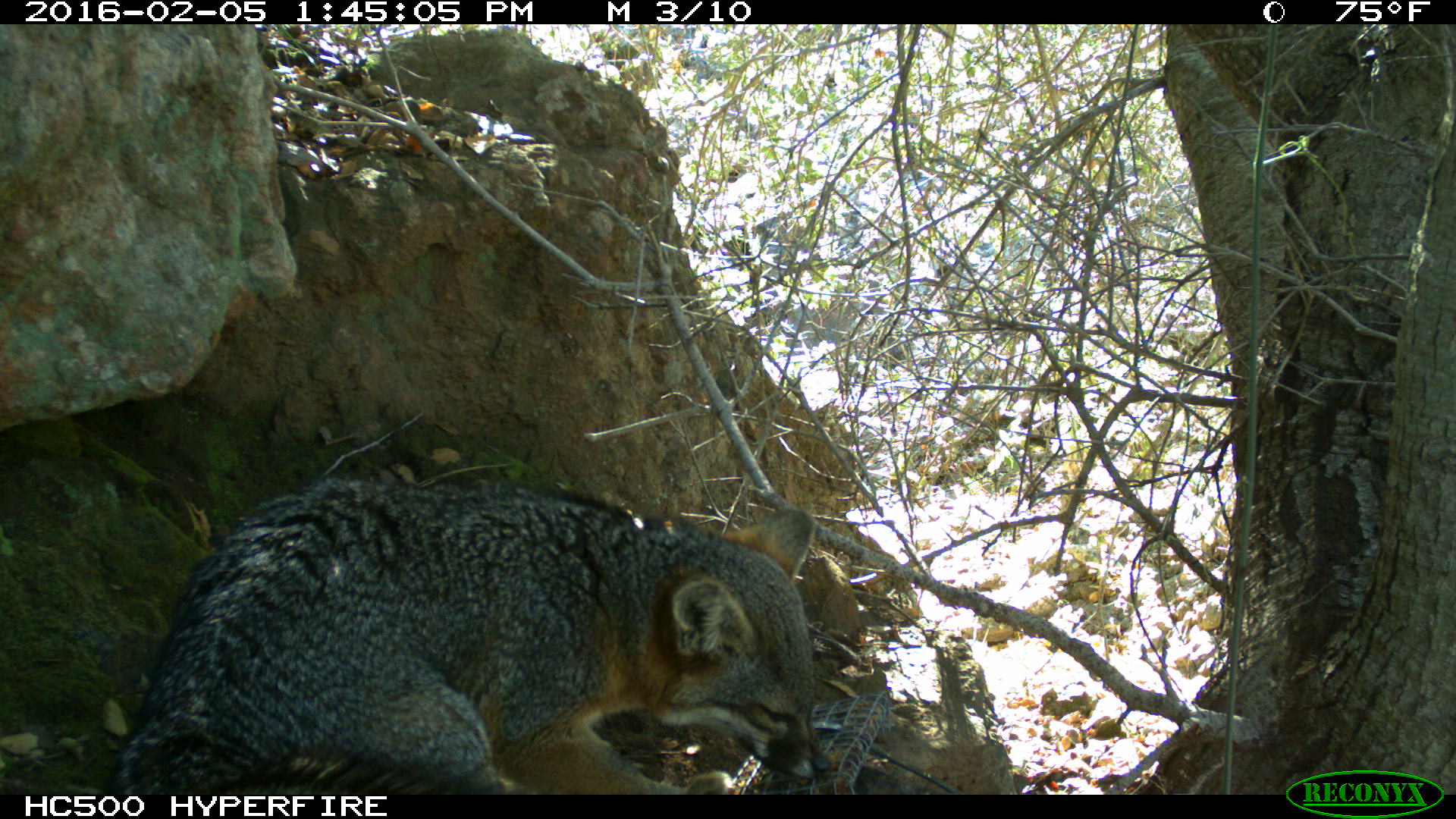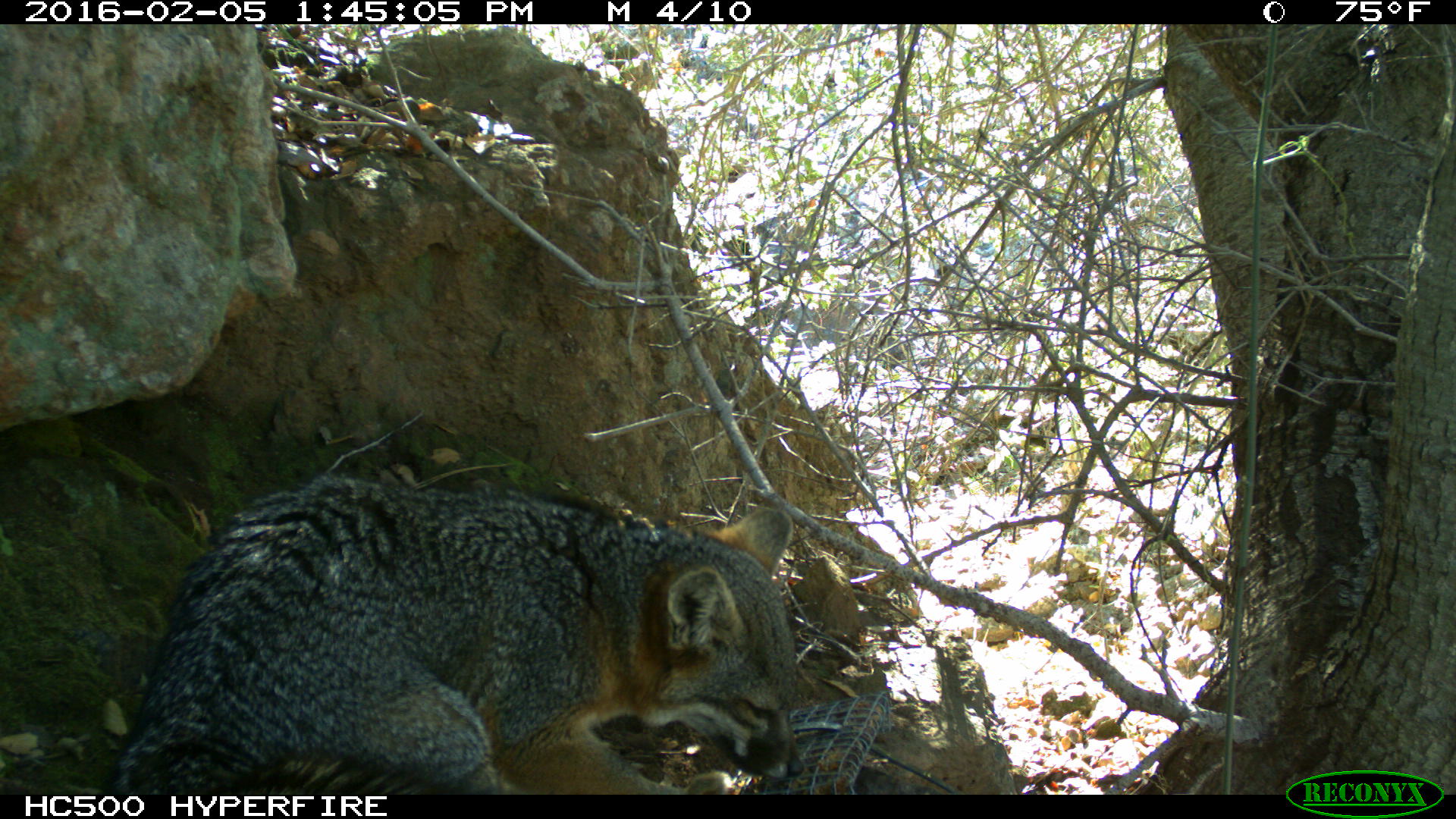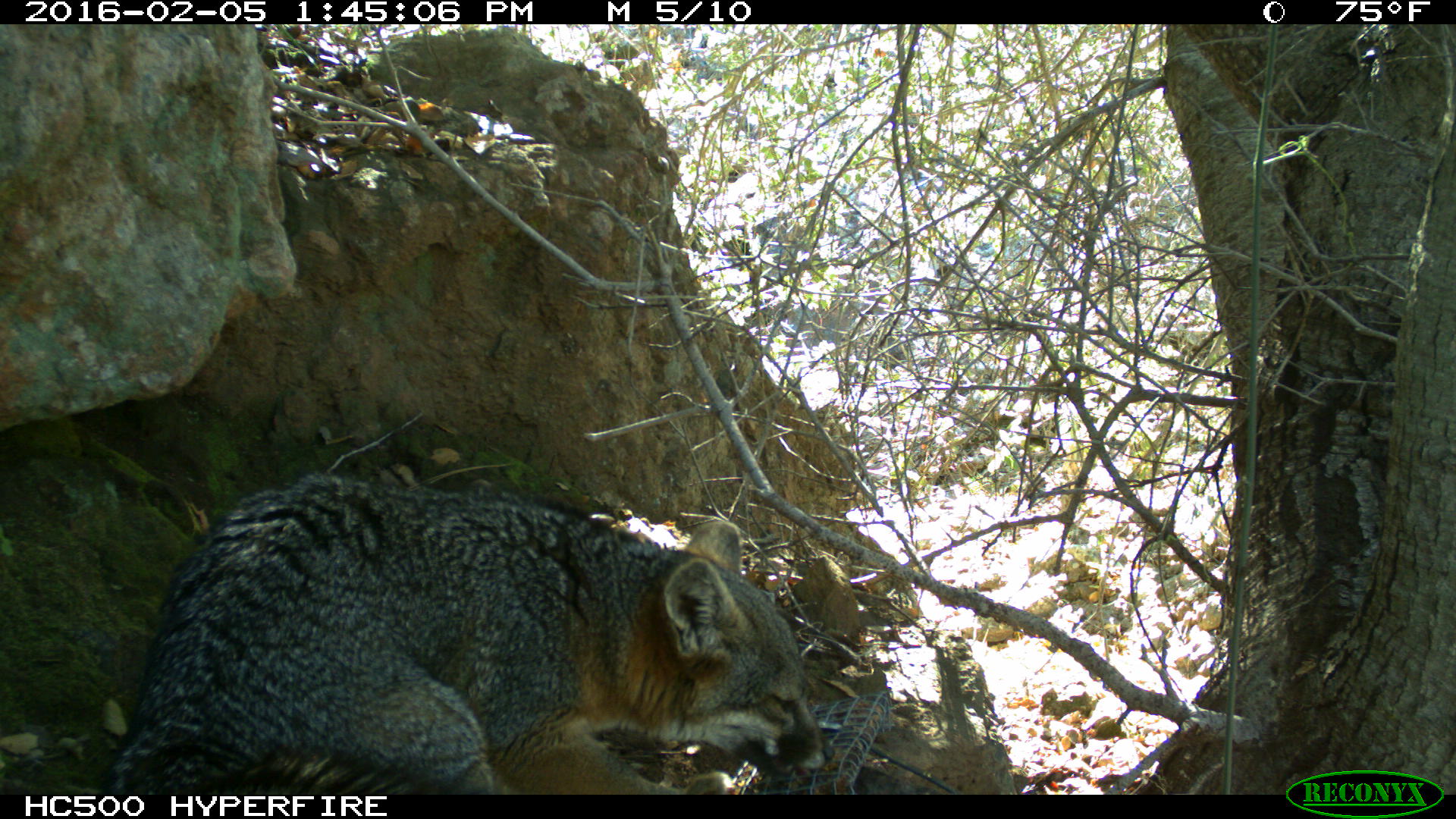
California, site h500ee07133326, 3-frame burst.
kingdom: Animalia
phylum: Chordata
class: Mammalia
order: Carnivora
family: Canidae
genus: Urocyon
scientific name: Urocyon littoralis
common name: island fox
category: fox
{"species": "fox (island fox) (Urocyon littoralis)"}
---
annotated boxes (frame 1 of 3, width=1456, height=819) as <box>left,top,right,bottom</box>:
fox: <box>0,477,830,794</box>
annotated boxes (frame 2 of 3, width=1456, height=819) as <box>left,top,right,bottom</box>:
fox: <box>0,475,804,794</box>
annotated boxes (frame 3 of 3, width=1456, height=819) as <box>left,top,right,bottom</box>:
fox: <box>89,469,835,794</box>